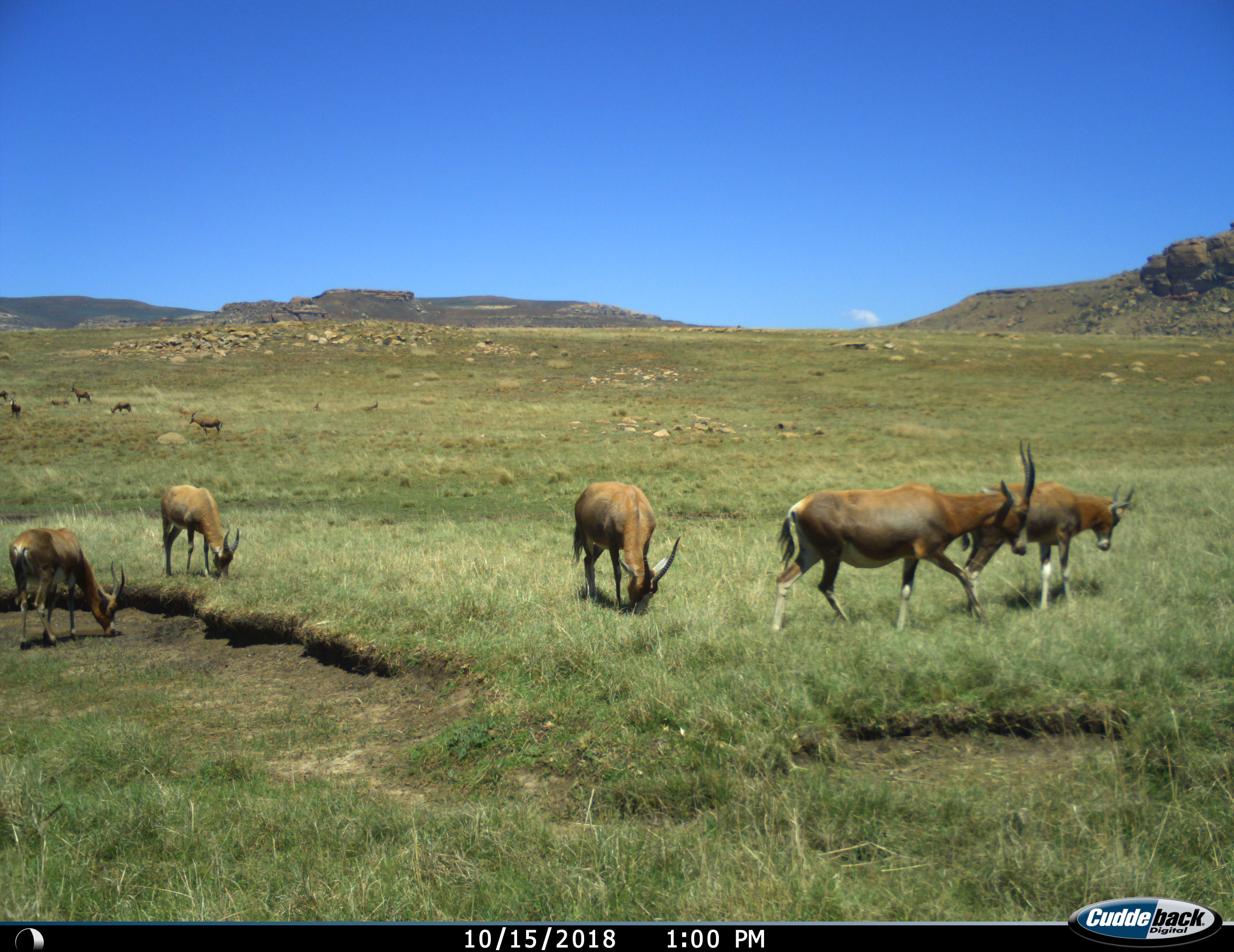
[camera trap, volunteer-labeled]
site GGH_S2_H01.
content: unidentified animal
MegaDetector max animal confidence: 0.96